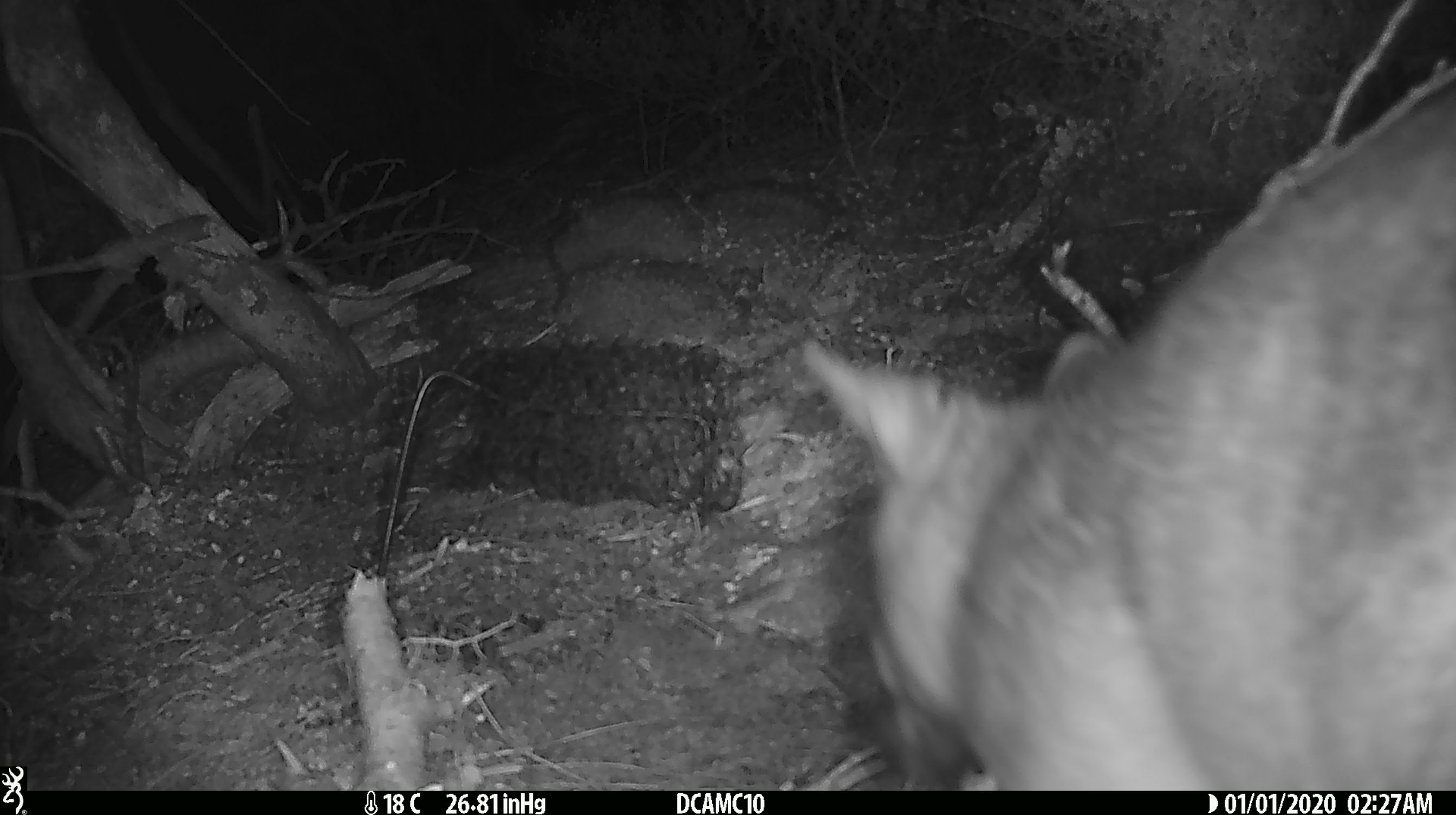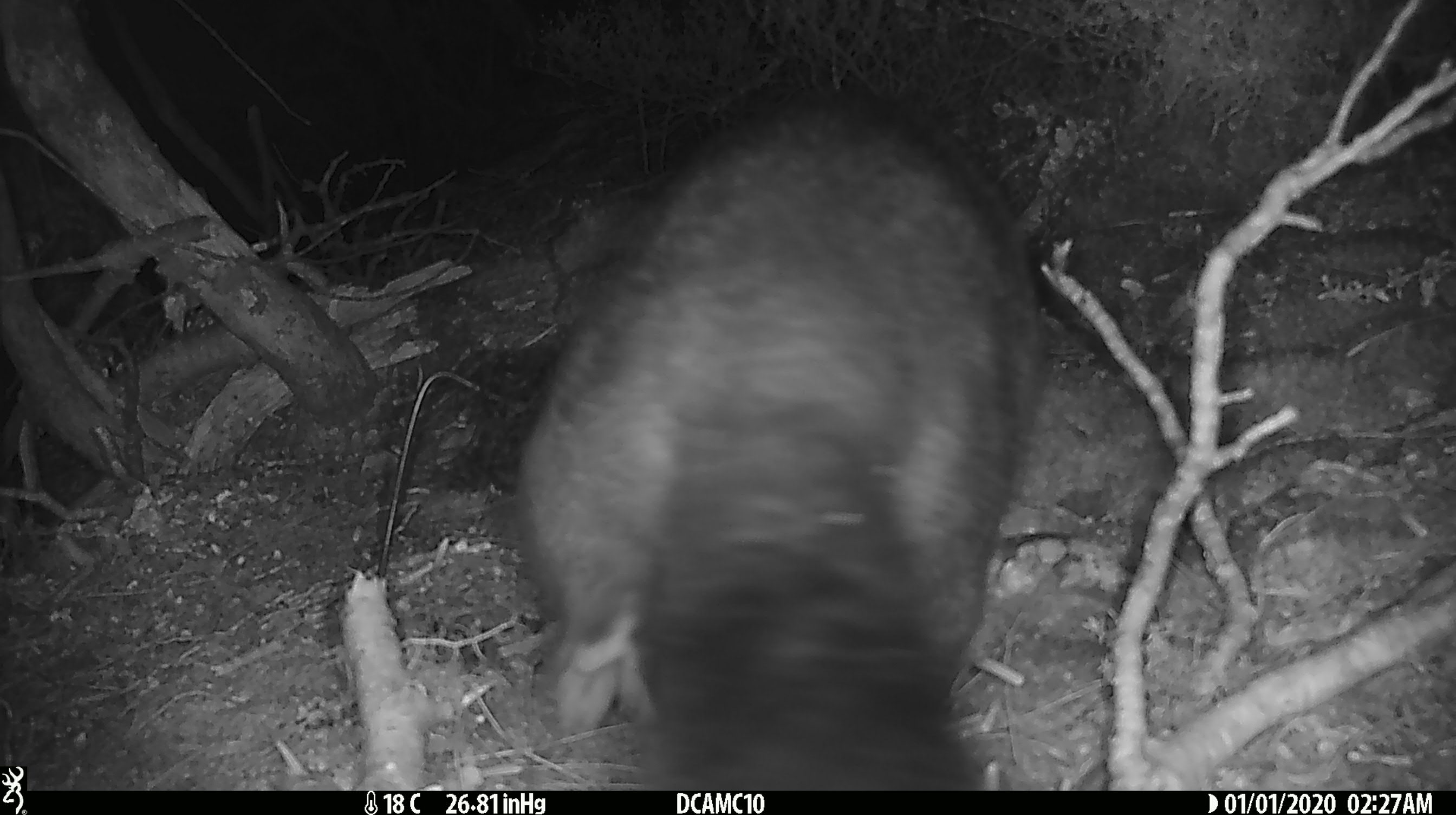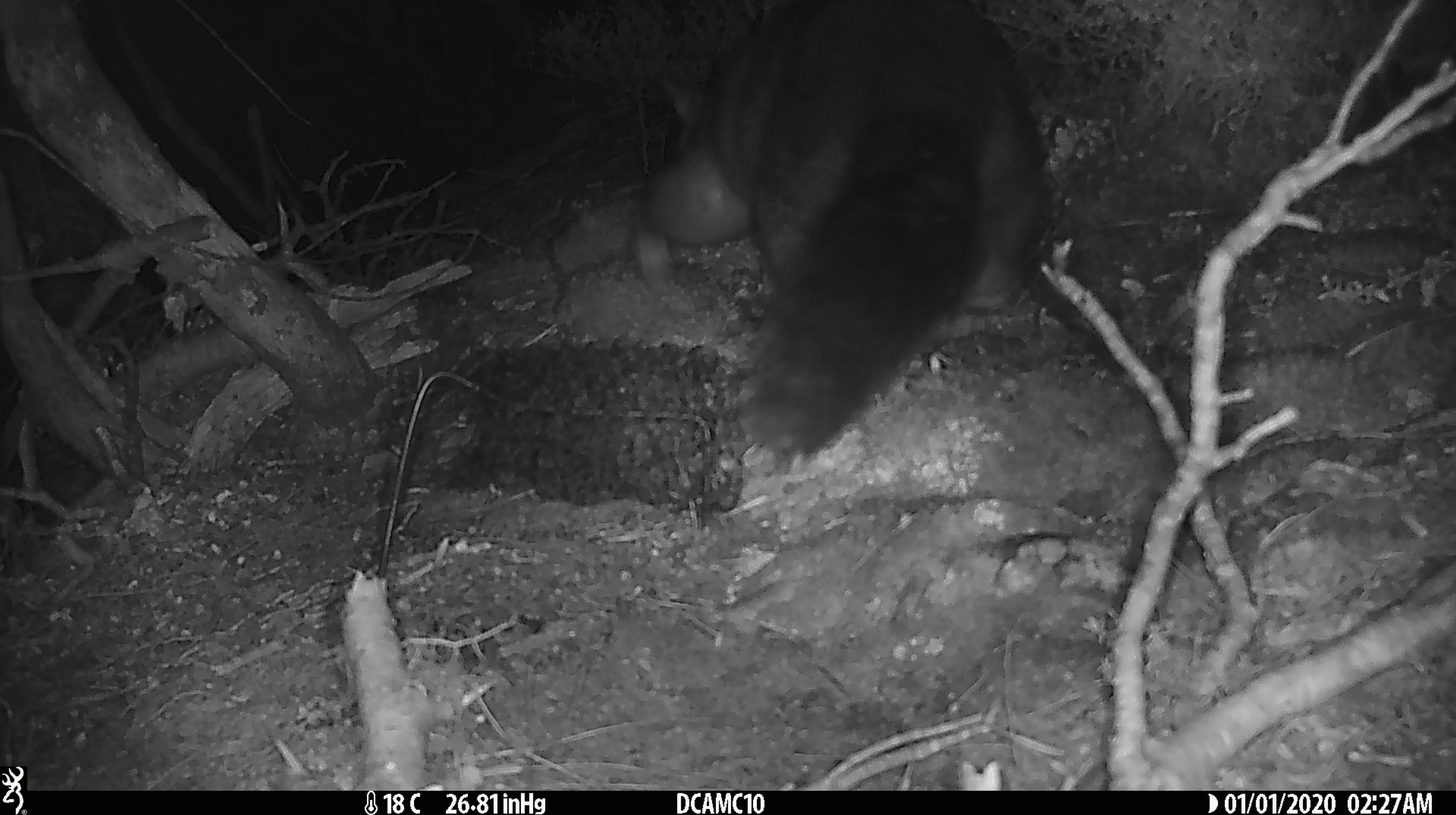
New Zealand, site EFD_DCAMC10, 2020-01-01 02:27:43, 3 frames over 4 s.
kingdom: Animalia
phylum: Chordata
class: Mammalia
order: Diprotodontia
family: Phalangeridae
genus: Trichosurus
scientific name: Trichosurus vulpecula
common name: common brushtail possum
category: possum